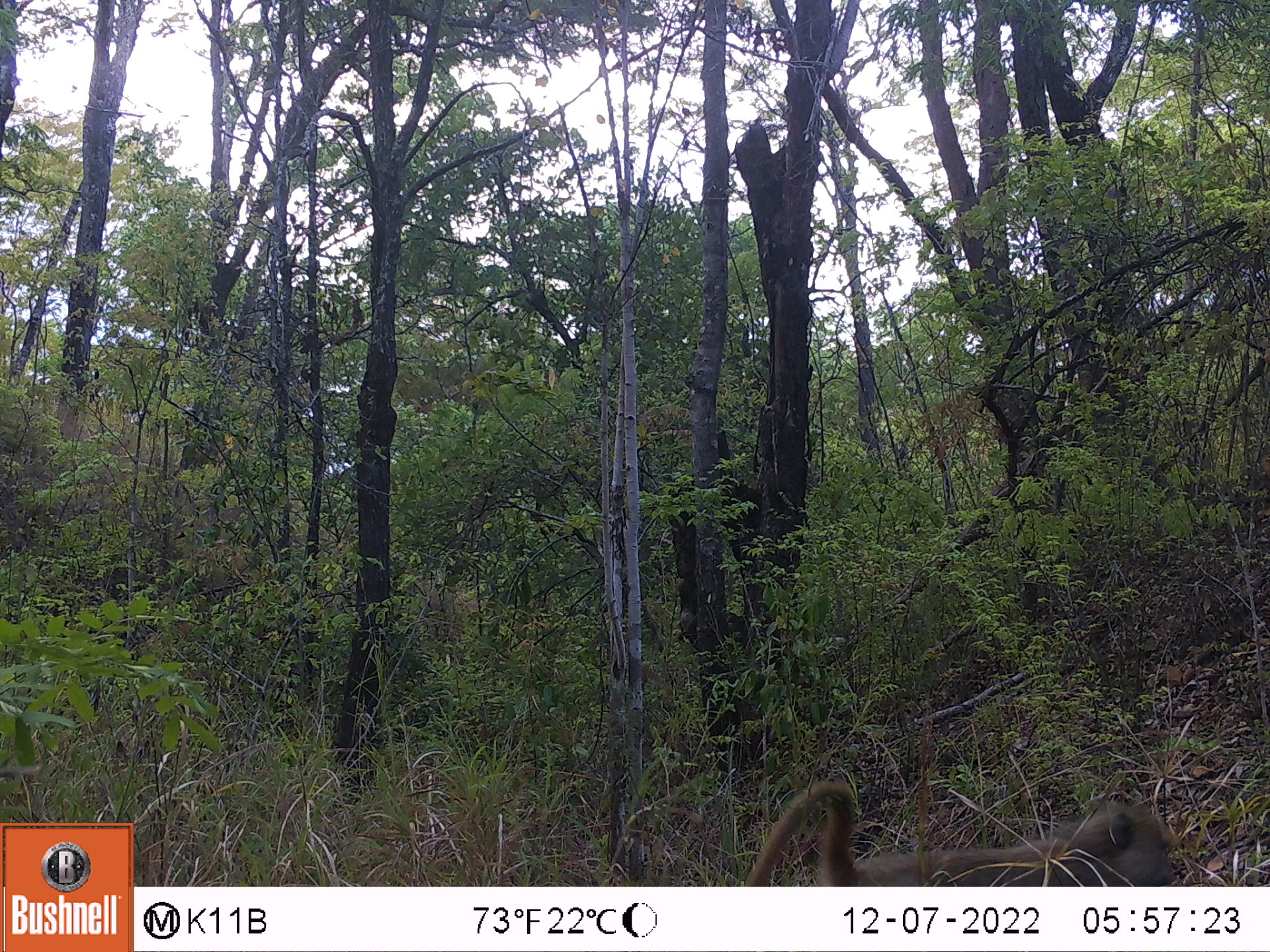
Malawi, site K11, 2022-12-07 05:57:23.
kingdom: Animalia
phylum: Chordata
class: Mammalia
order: Primates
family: Cercopithecidae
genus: Papio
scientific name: Papio cynocephalus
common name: yellow baboon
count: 1